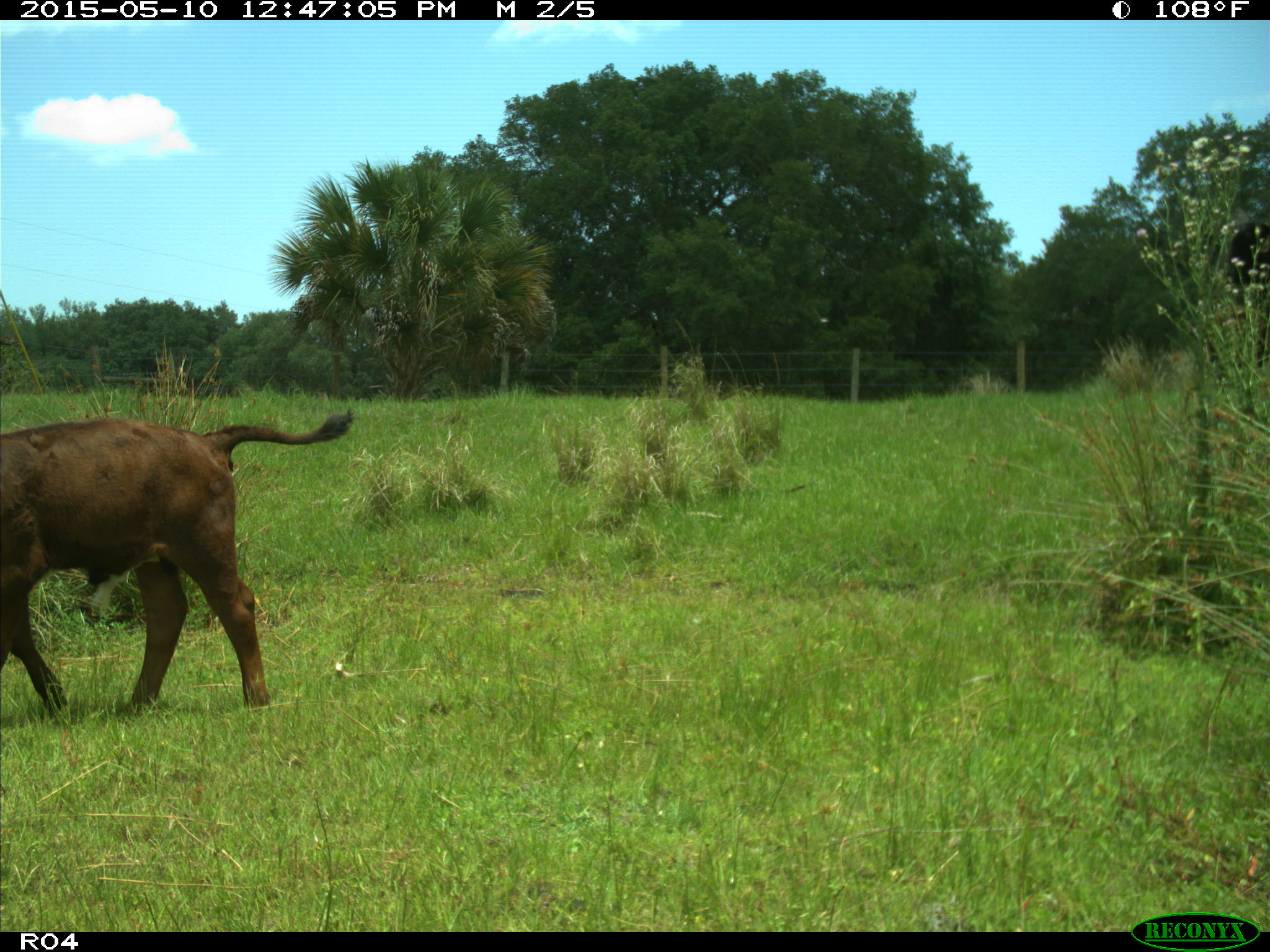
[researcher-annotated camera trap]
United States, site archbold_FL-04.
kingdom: Animalia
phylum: Chordata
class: Mammalia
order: Artiodactyla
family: Bovidae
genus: Bos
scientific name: Bos taurus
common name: domestic cow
Bos taurus (domestic cow).